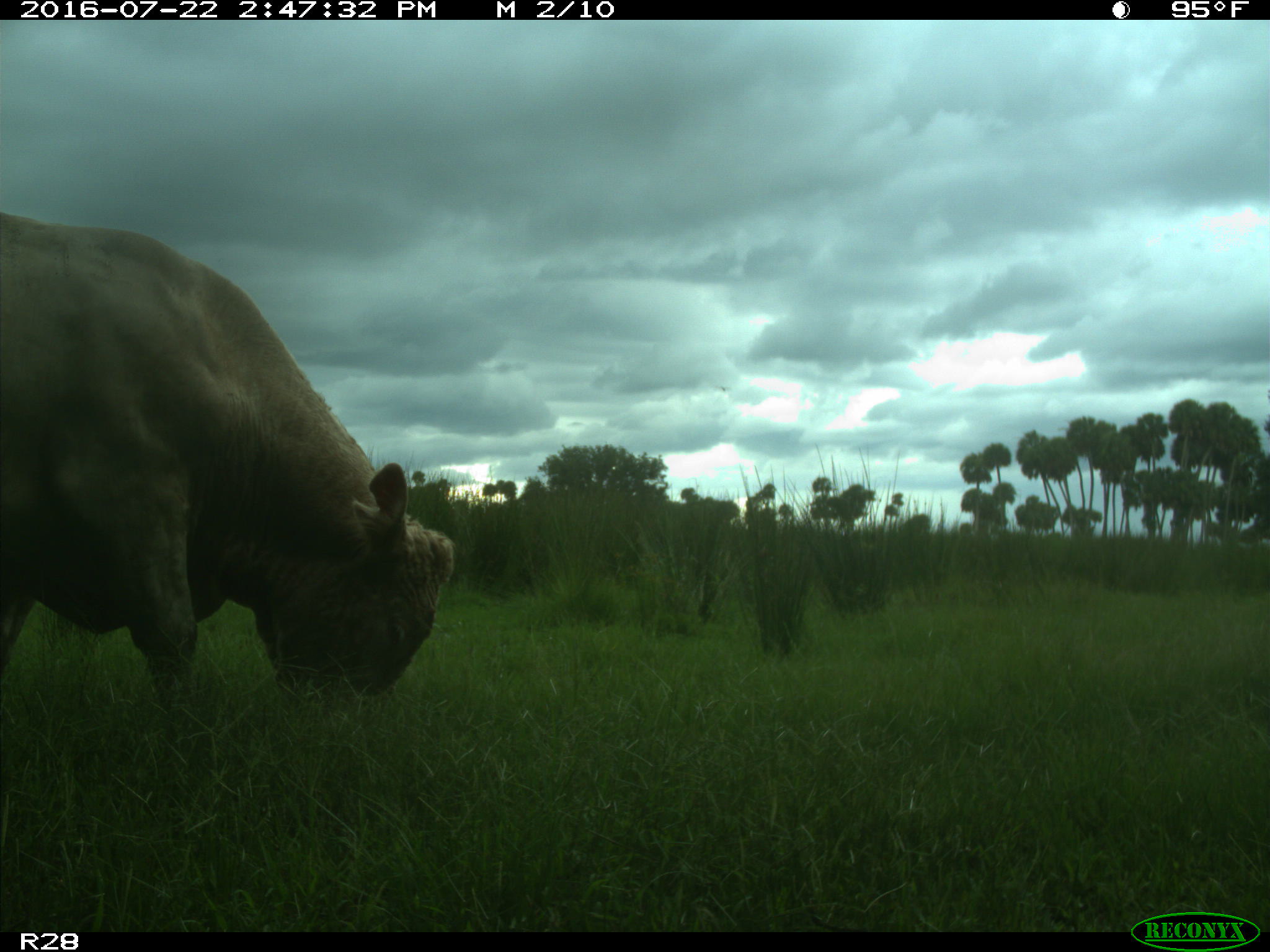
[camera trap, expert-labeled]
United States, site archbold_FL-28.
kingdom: Animalia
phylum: Chordata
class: Mammalia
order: Artiodactyla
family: Bovidae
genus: Bos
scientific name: Bos taurus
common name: domestic cow